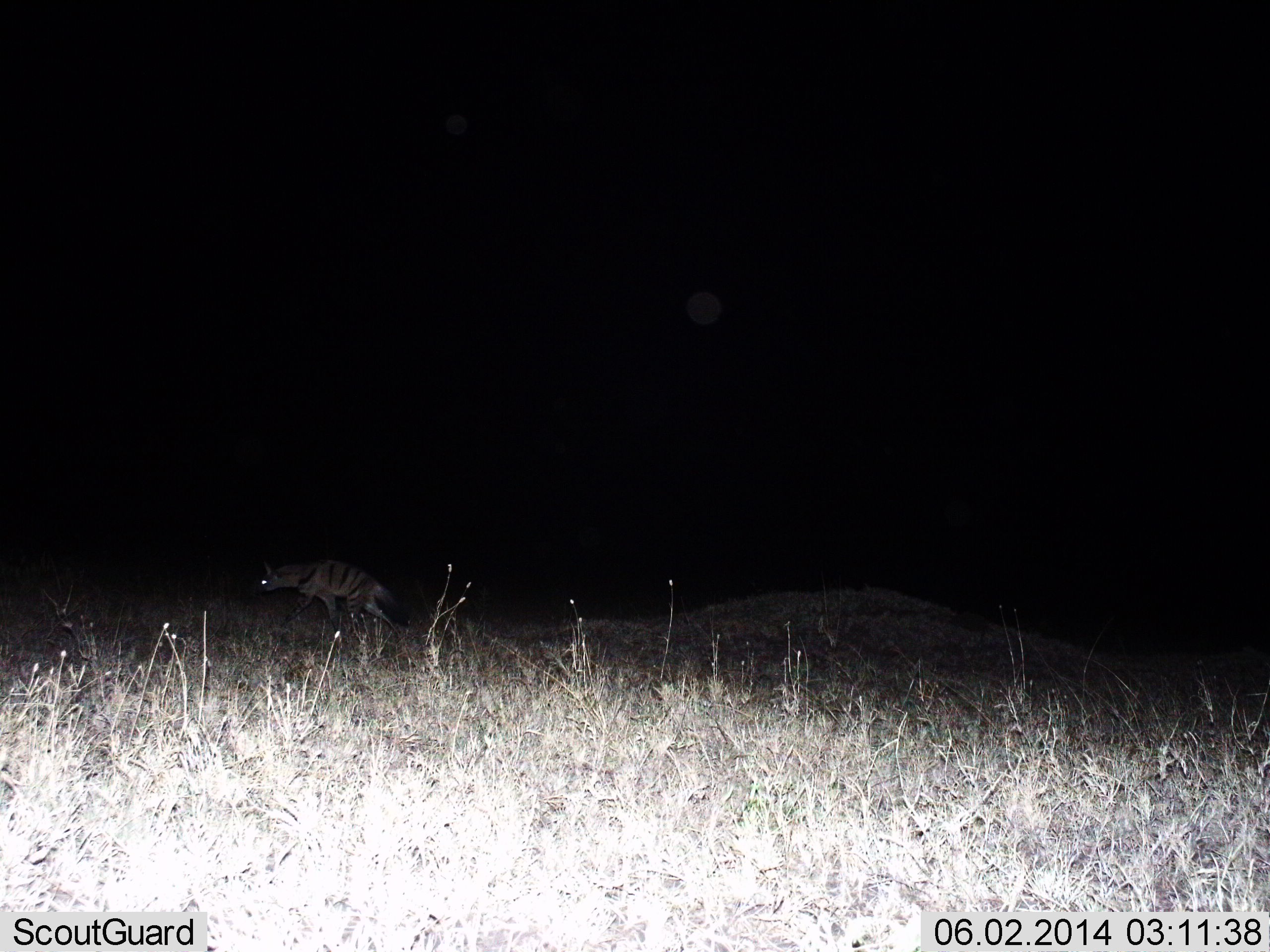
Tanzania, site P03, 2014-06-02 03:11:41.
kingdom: Animalia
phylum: Chordata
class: Mammalia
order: Carnivora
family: Hyaenidae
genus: Hyaena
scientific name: Hyaena hyaena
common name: striped hyena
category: hyenastriped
Hyenastriped (striped hyena) (Hyaena hyaena), count 1. Behavior (volunteer vote fractions): standing 20%, resting 0%, moving 80%, interacting 0%. Young present (vote fraction): 0%. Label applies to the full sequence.